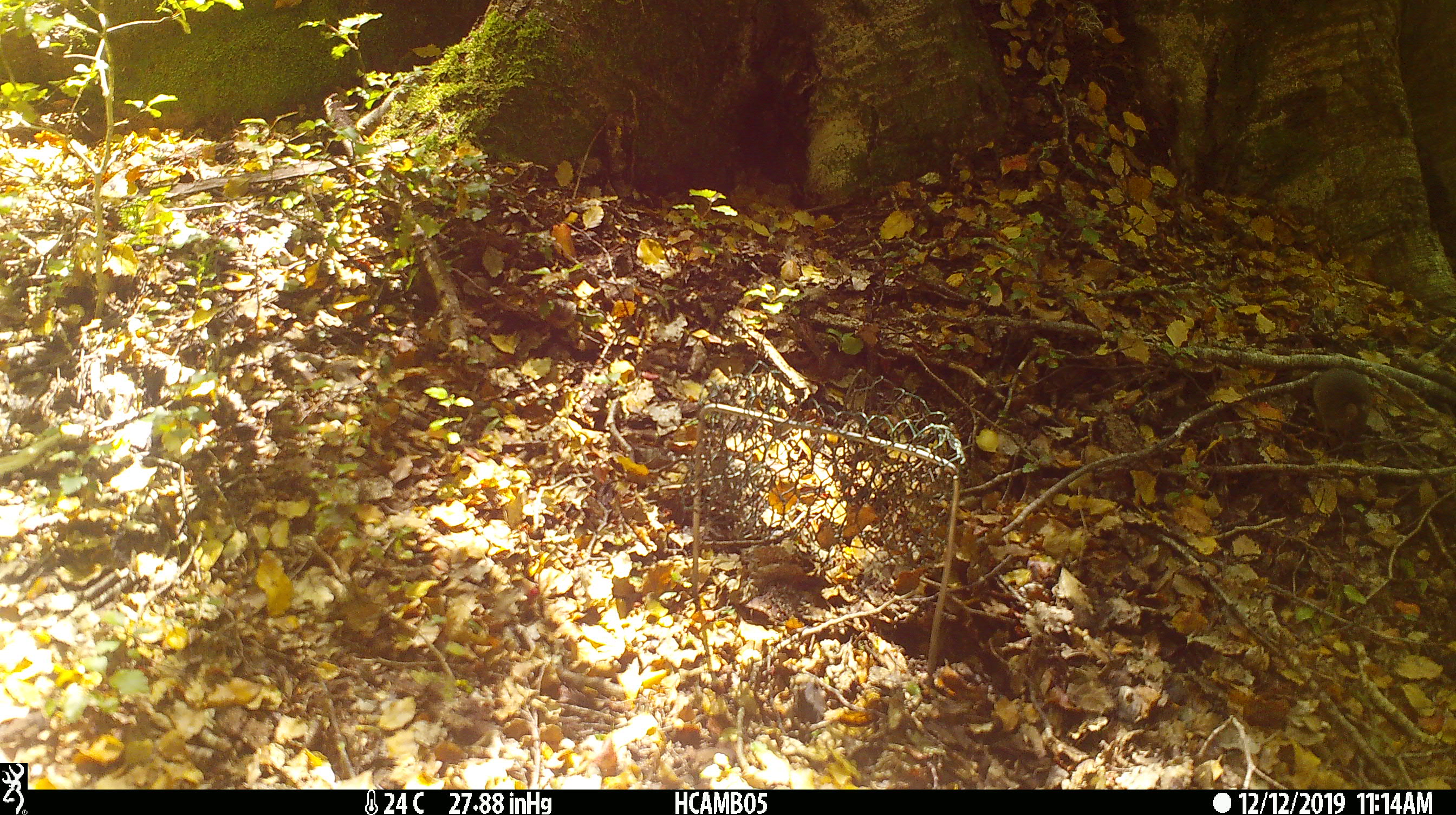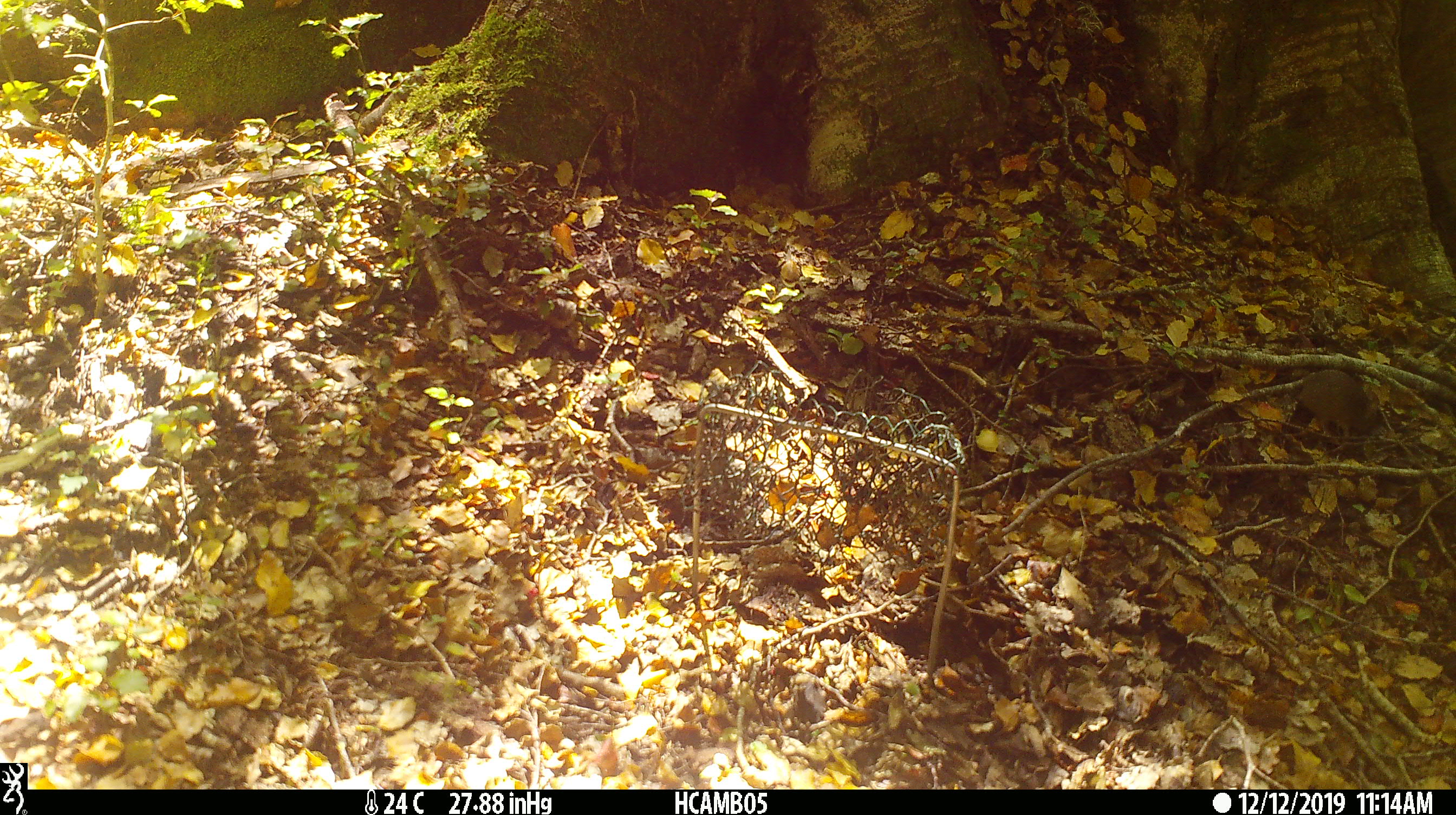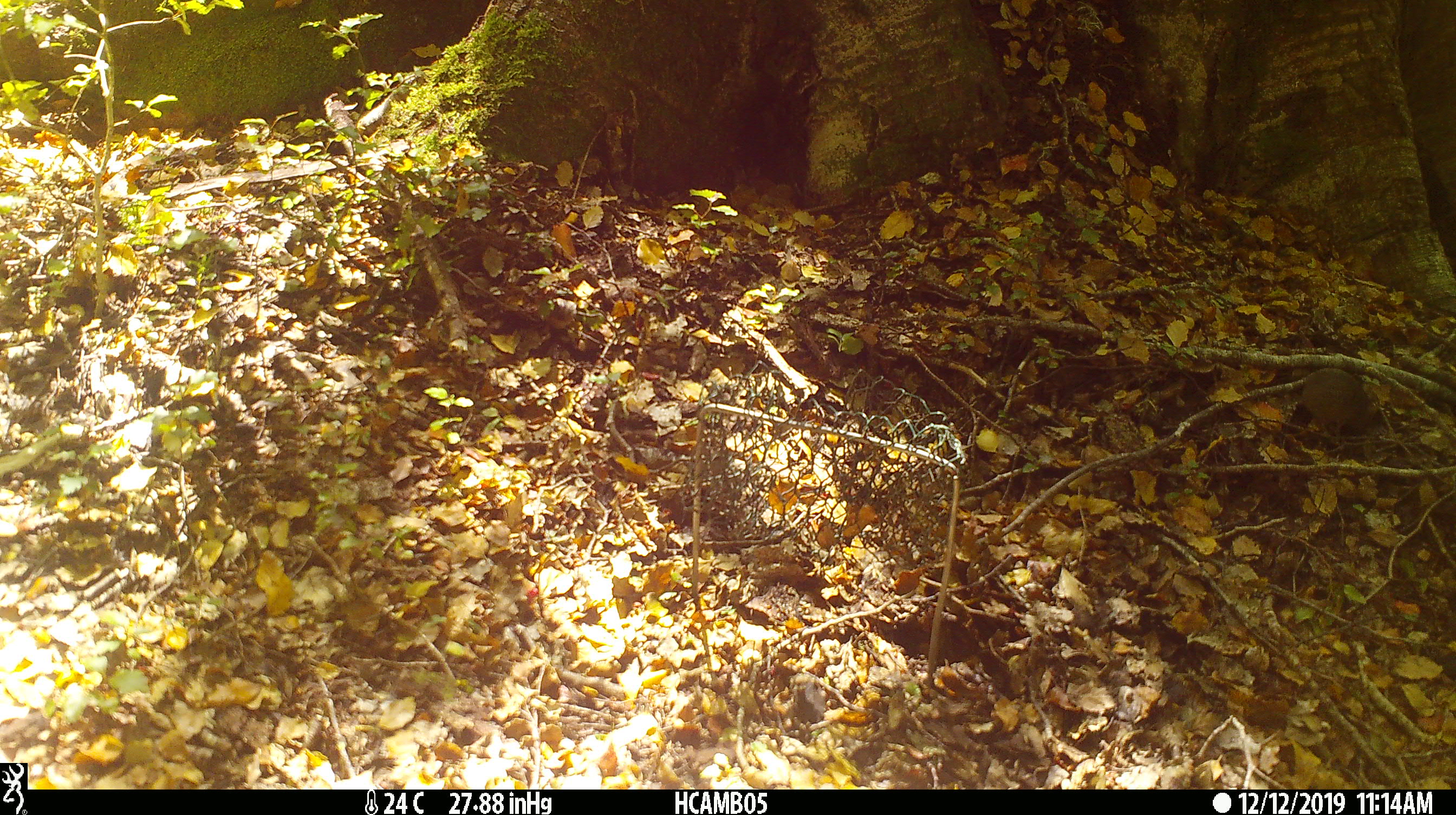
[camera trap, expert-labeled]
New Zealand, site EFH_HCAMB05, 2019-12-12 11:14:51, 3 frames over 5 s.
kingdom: Animalia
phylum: Chordata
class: Mammalia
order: Rodentia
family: Muridae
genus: Mus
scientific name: Mus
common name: mouse